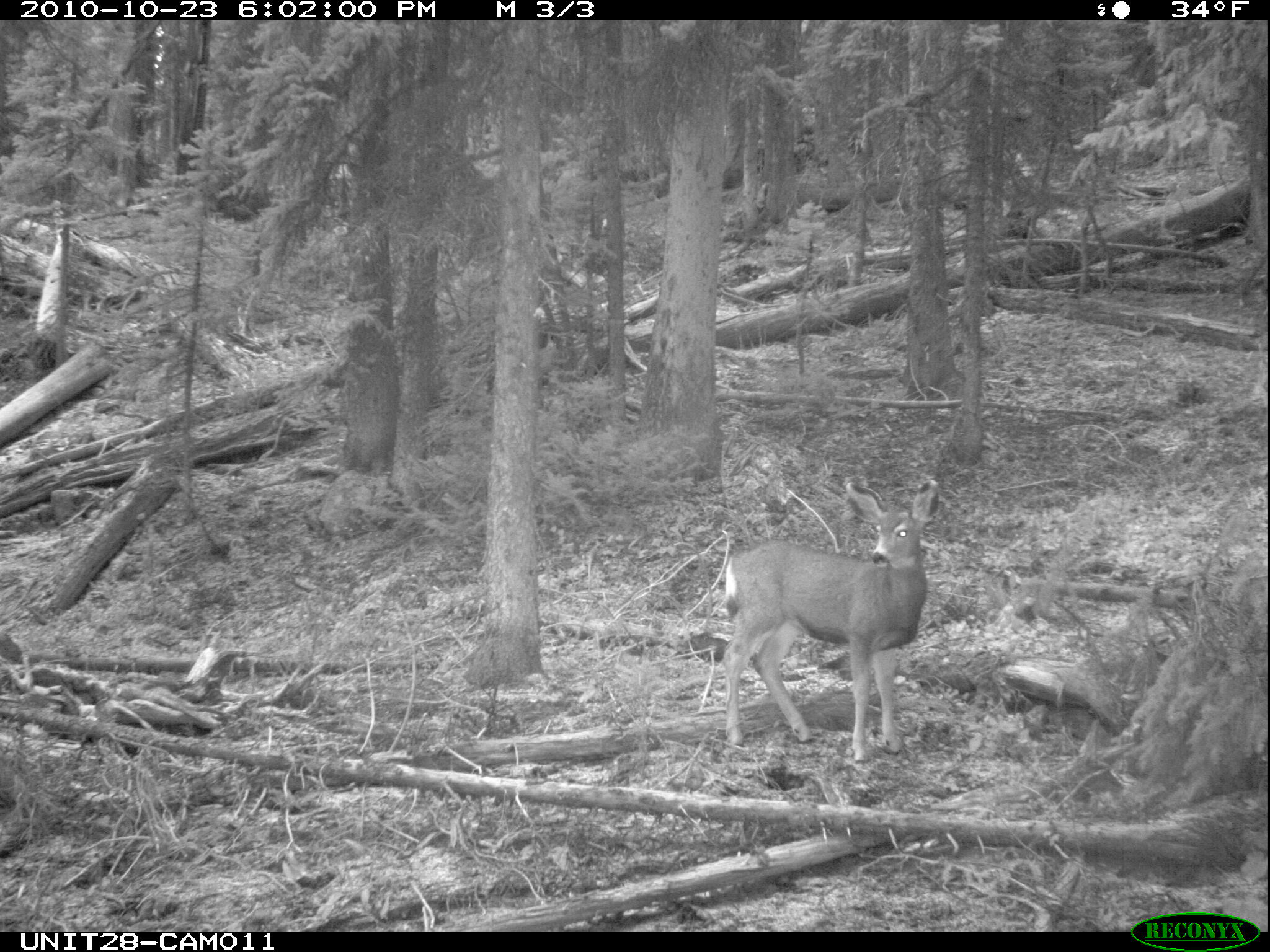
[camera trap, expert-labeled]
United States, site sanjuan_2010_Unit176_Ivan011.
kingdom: Animalia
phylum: Chordata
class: Mammalia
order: Artiodactyla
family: Cervidae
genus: Odocoileus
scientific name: Odocoileus hemionus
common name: mule deer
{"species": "Odocoileus hemionus (mule deer)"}